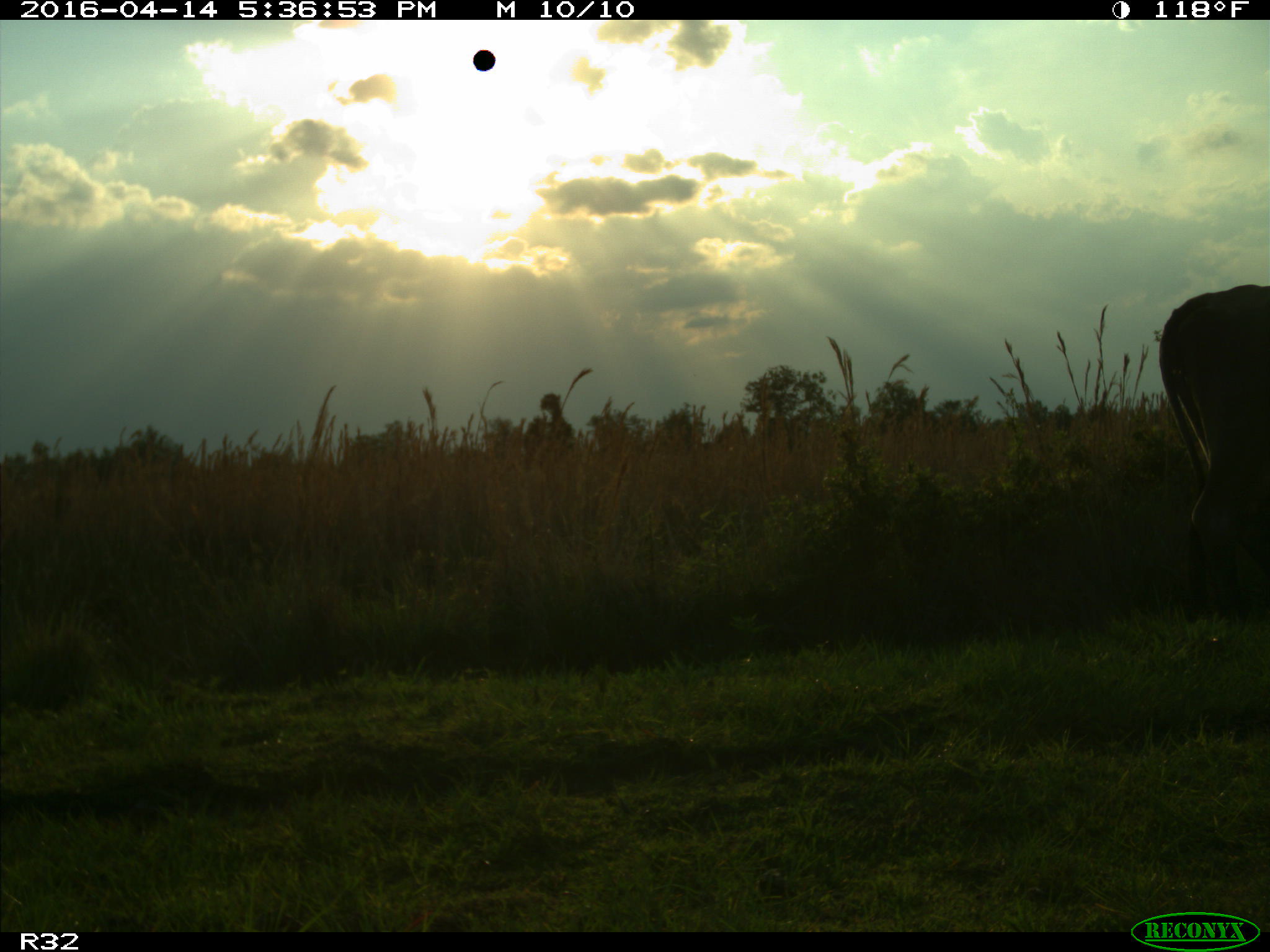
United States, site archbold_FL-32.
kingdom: Animalia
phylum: Chordata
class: Mammalia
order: Artiodactyla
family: Bovidae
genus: Bos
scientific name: Bos taurus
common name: domestic cow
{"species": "Bos taurus (domestic cow)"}